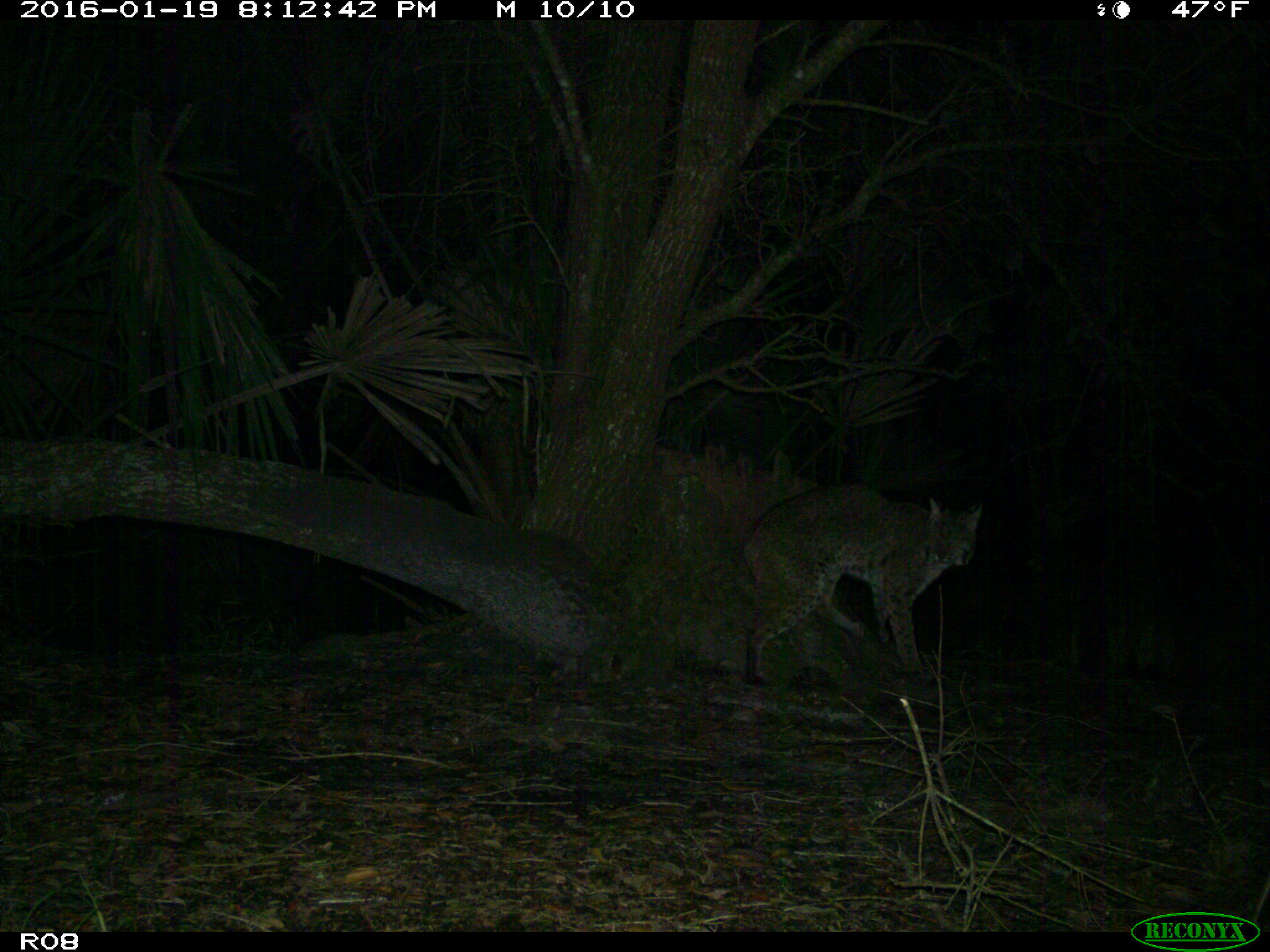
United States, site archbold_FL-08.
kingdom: Animalia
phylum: Chordata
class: Mammalia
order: Carnivora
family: Felidae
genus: Lynx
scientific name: Lynx rufus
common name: bobcat